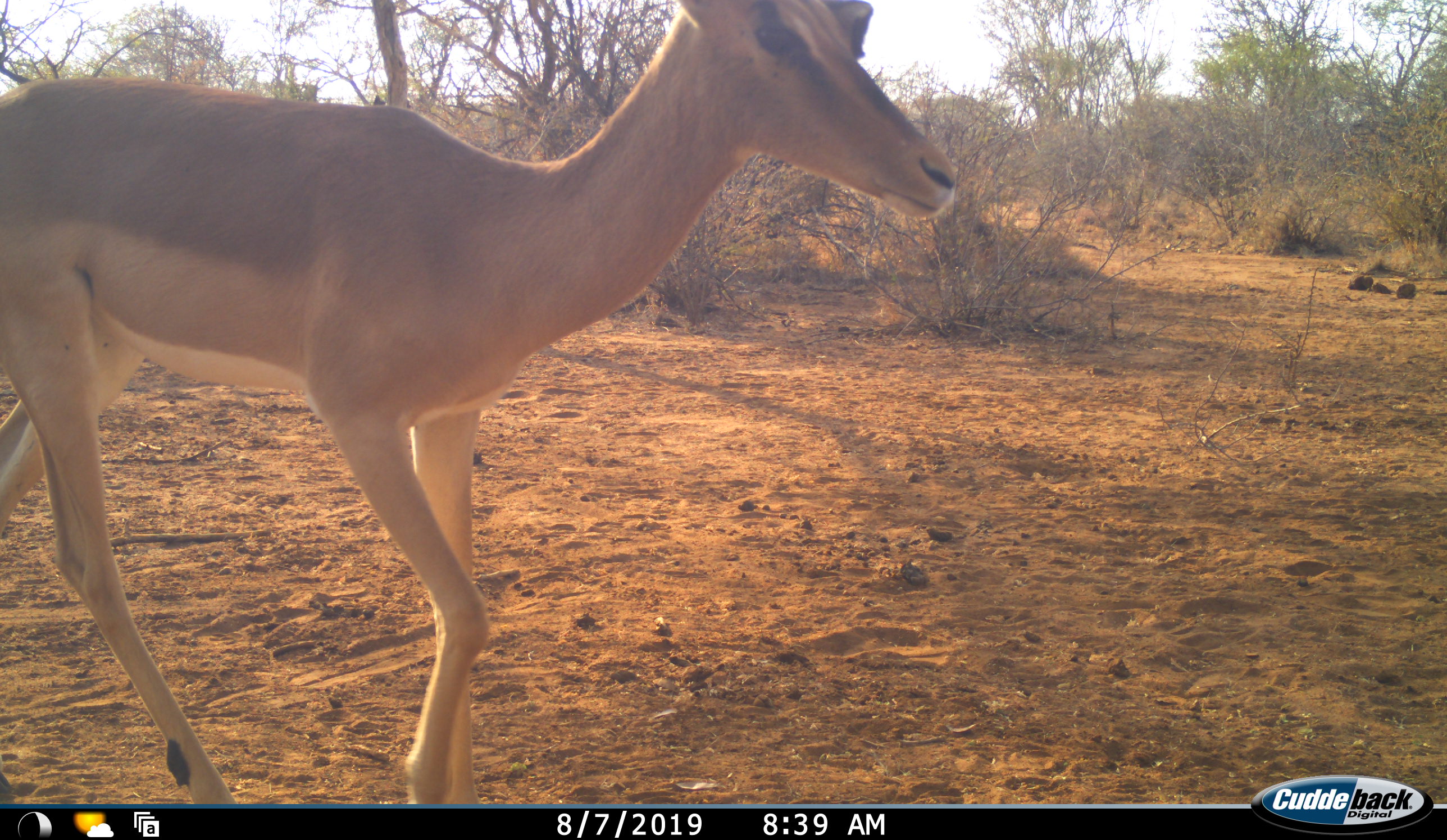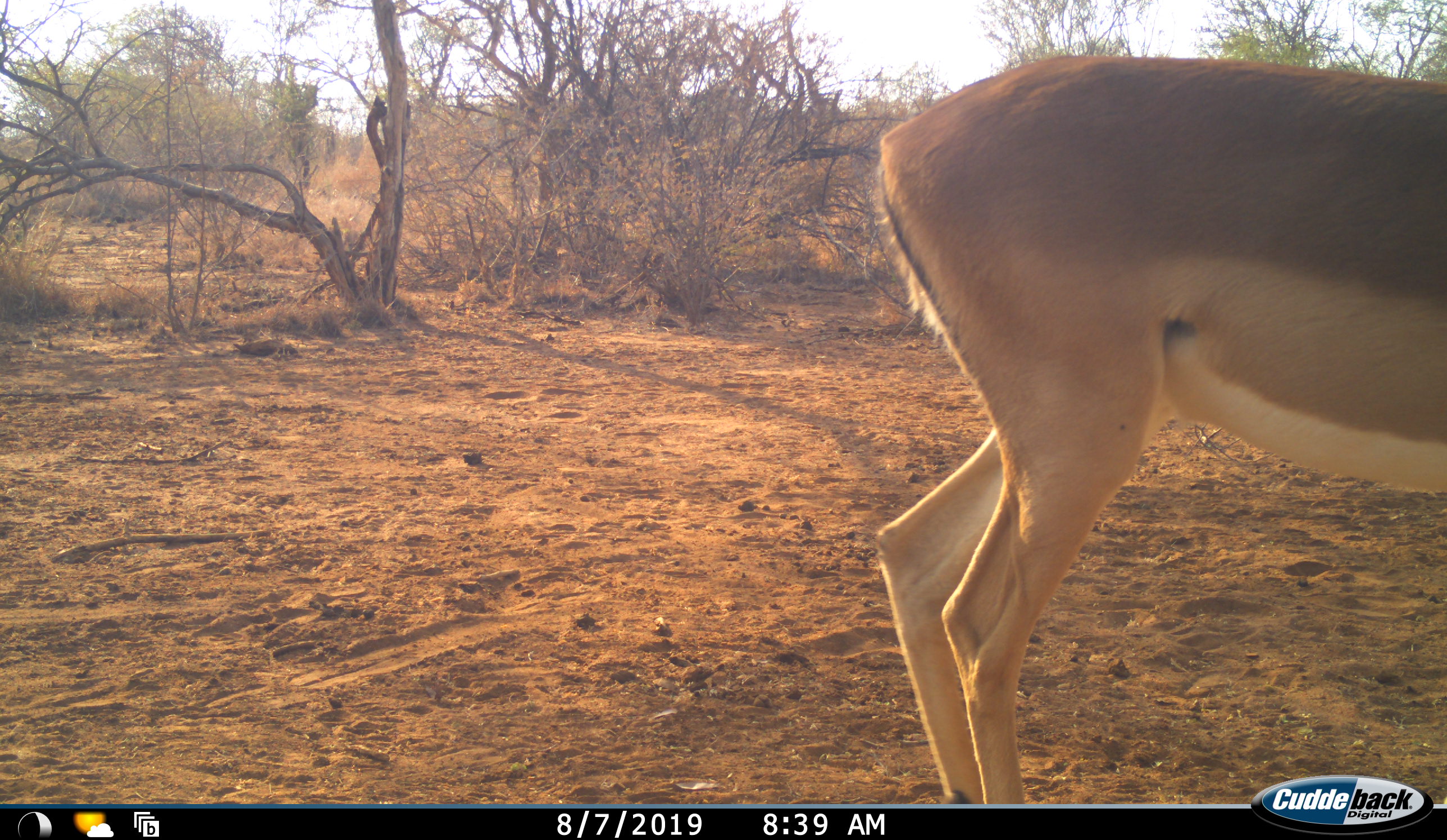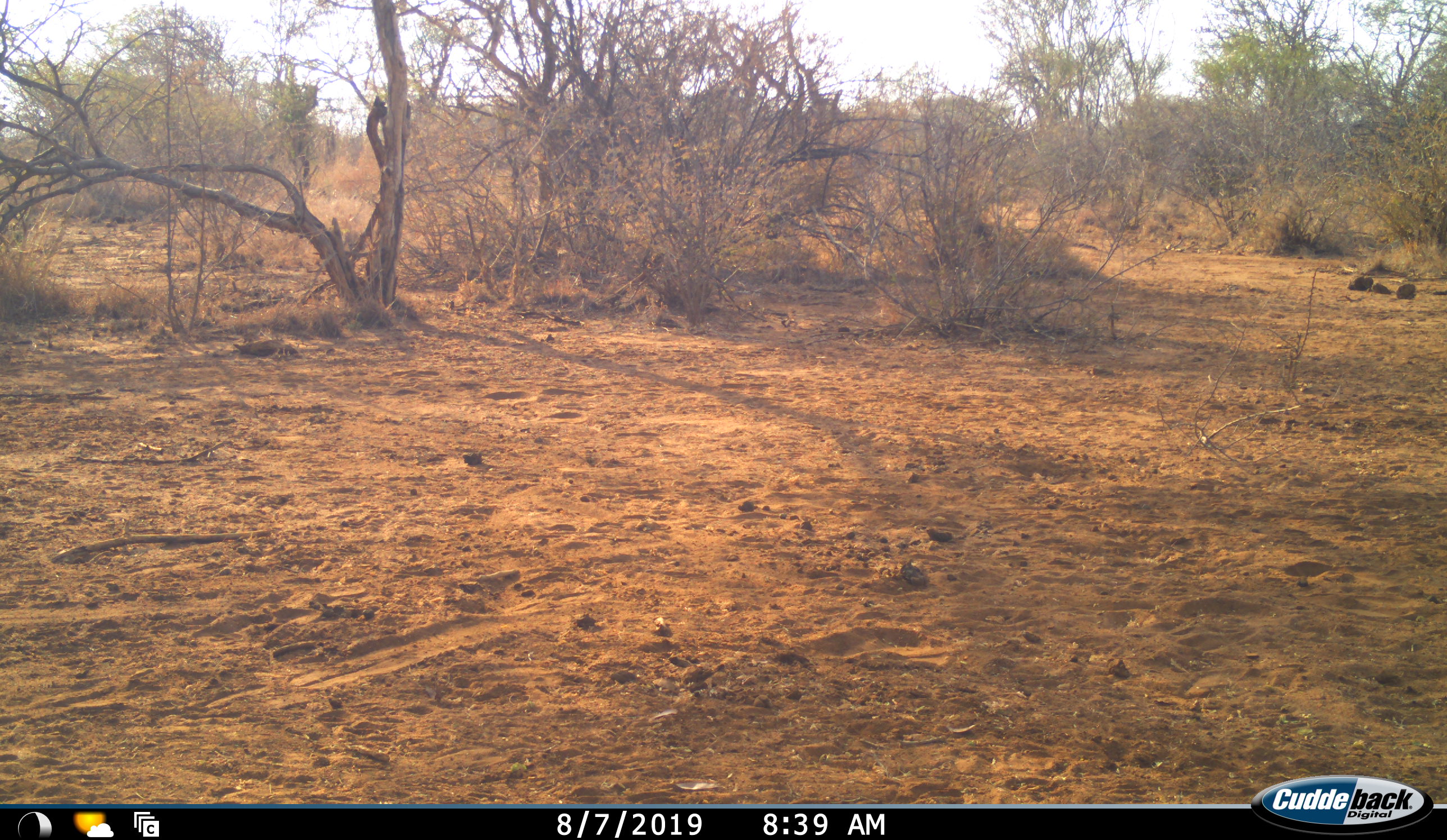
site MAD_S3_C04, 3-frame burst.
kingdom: Animalia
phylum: Chordata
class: Mammalia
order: Artiodactyla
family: Bovidae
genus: Aepyceros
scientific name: Aepyceros melampus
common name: impala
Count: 1.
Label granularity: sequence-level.